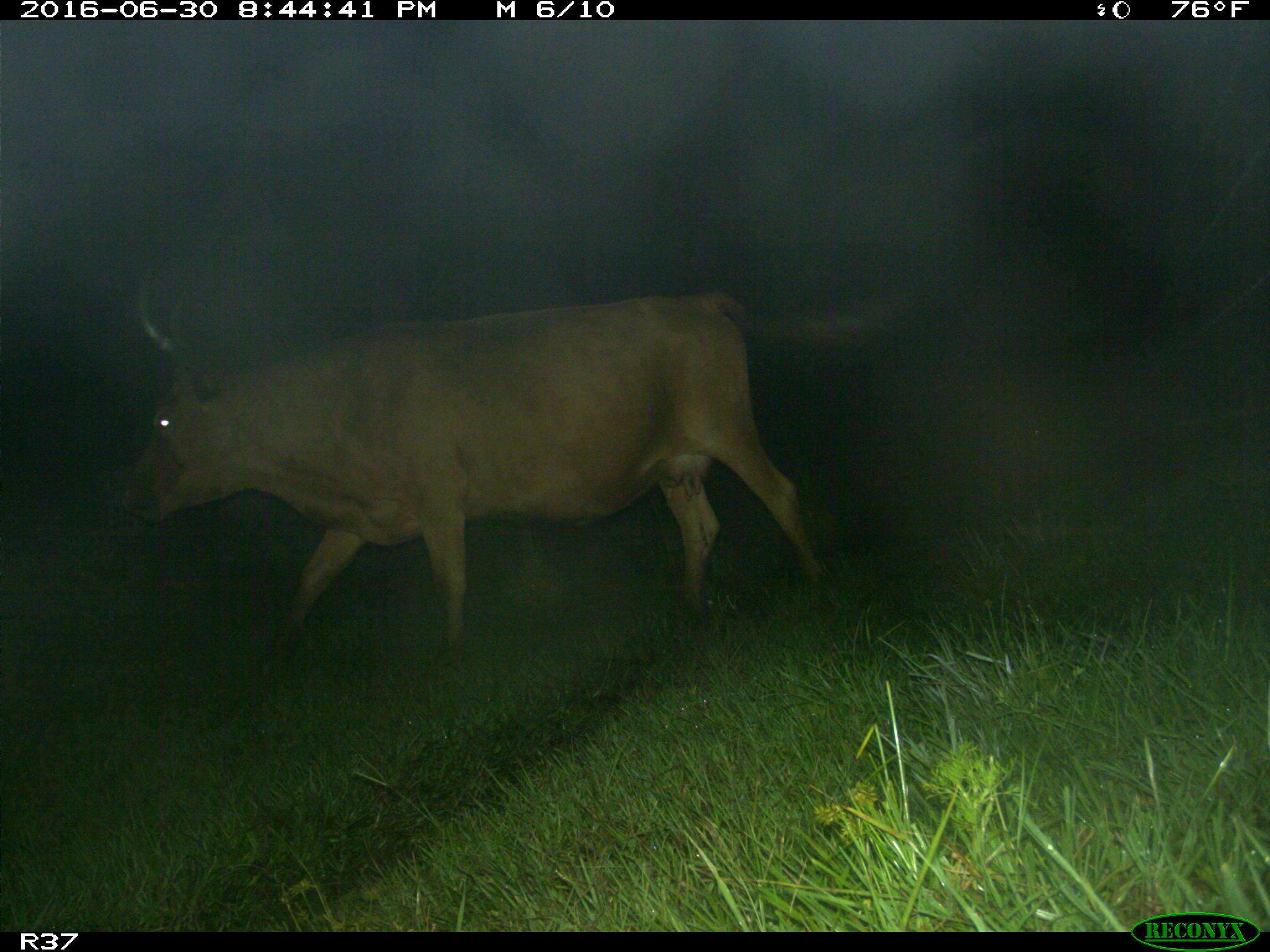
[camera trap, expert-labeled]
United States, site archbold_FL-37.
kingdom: Animalia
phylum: Chordata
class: Mammalia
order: Artiodactyla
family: Bovidae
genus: Bos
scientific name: Bos taurus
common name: domestic cow